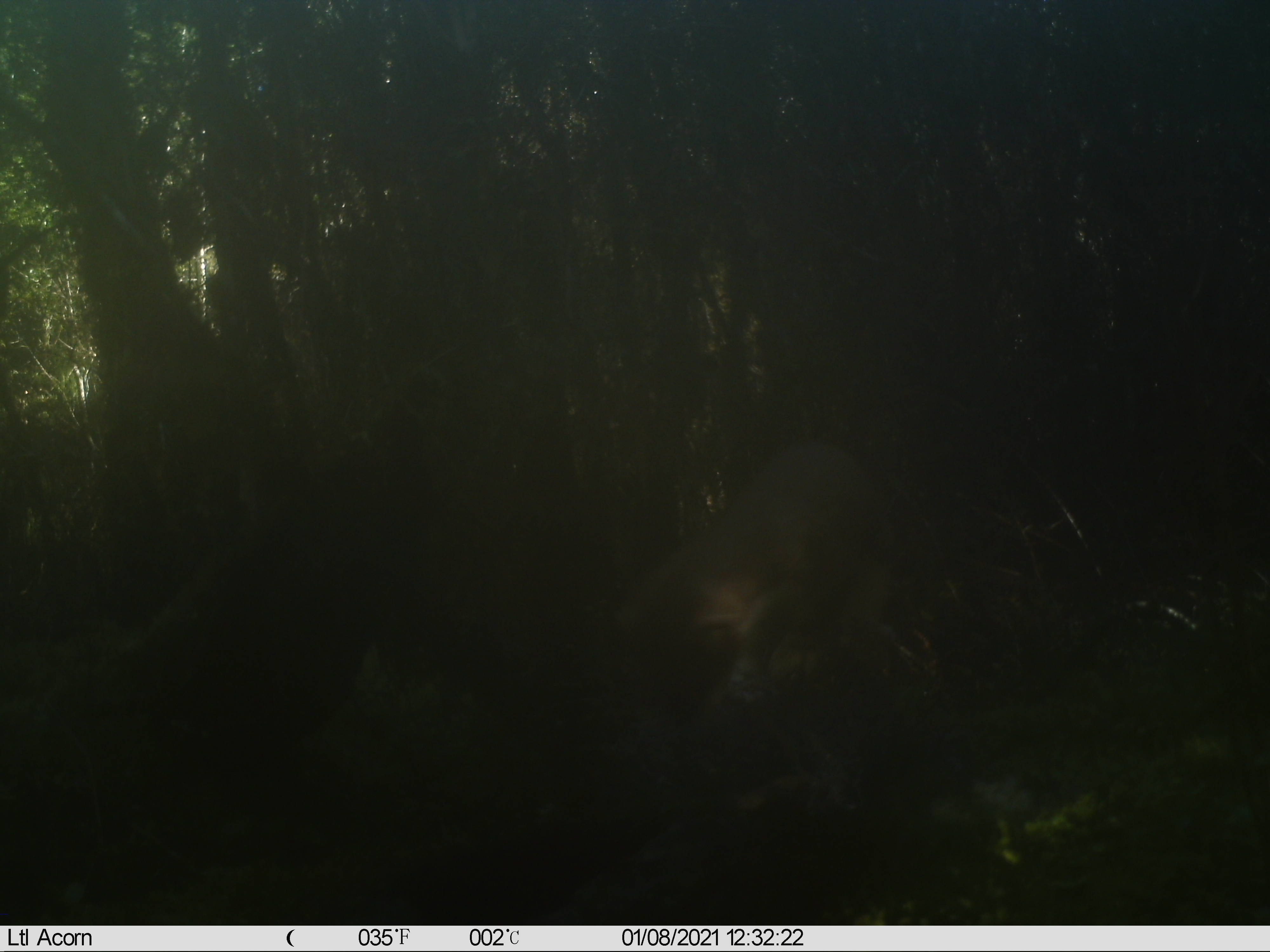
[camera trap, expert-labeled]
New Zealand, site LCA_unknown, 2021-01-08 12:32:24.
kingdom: Animalia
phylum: Chordata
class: Mammalia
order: Carnivora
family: Mustelidae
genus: Mustela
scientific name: Mustela erminea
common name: stoat